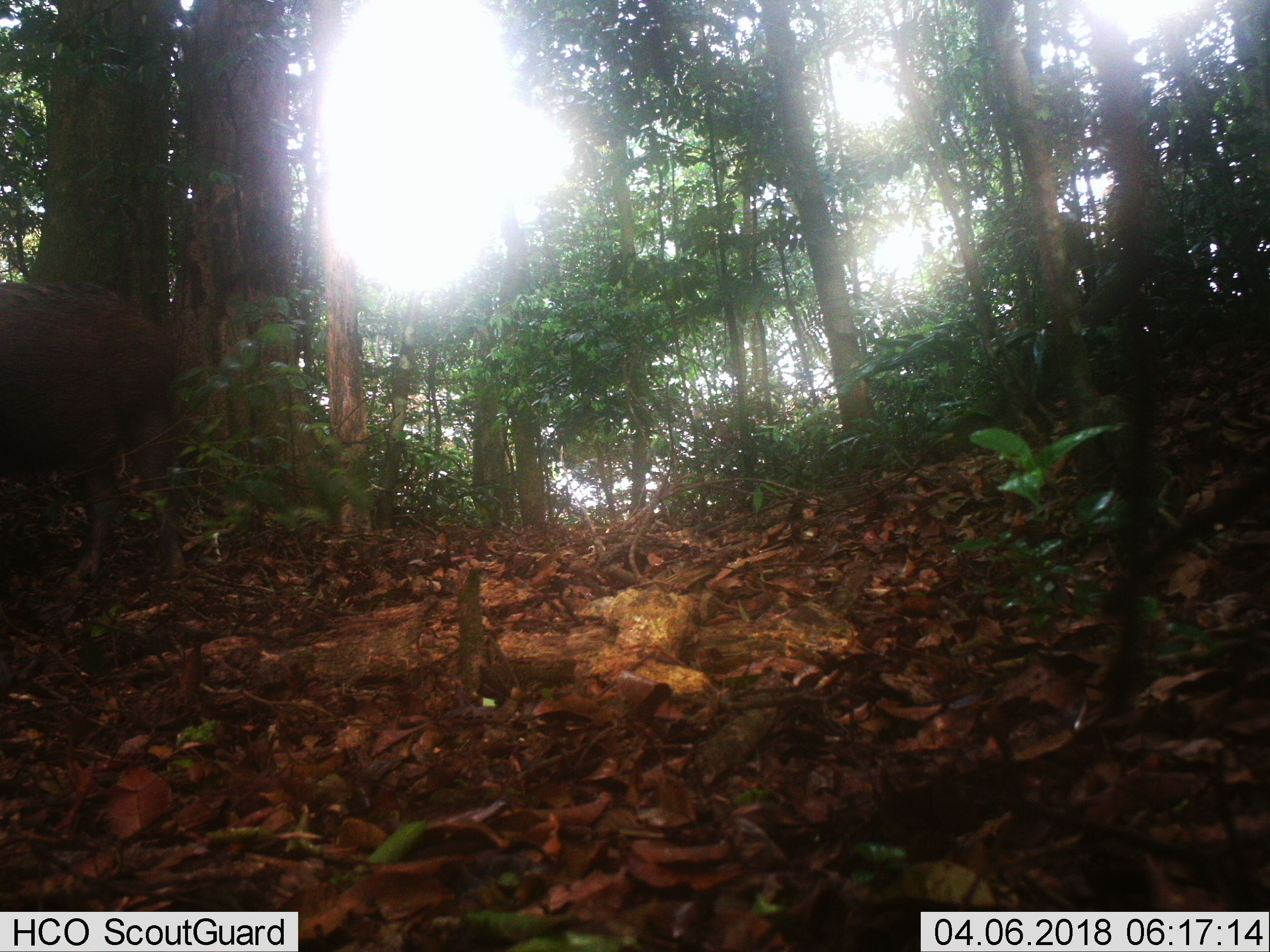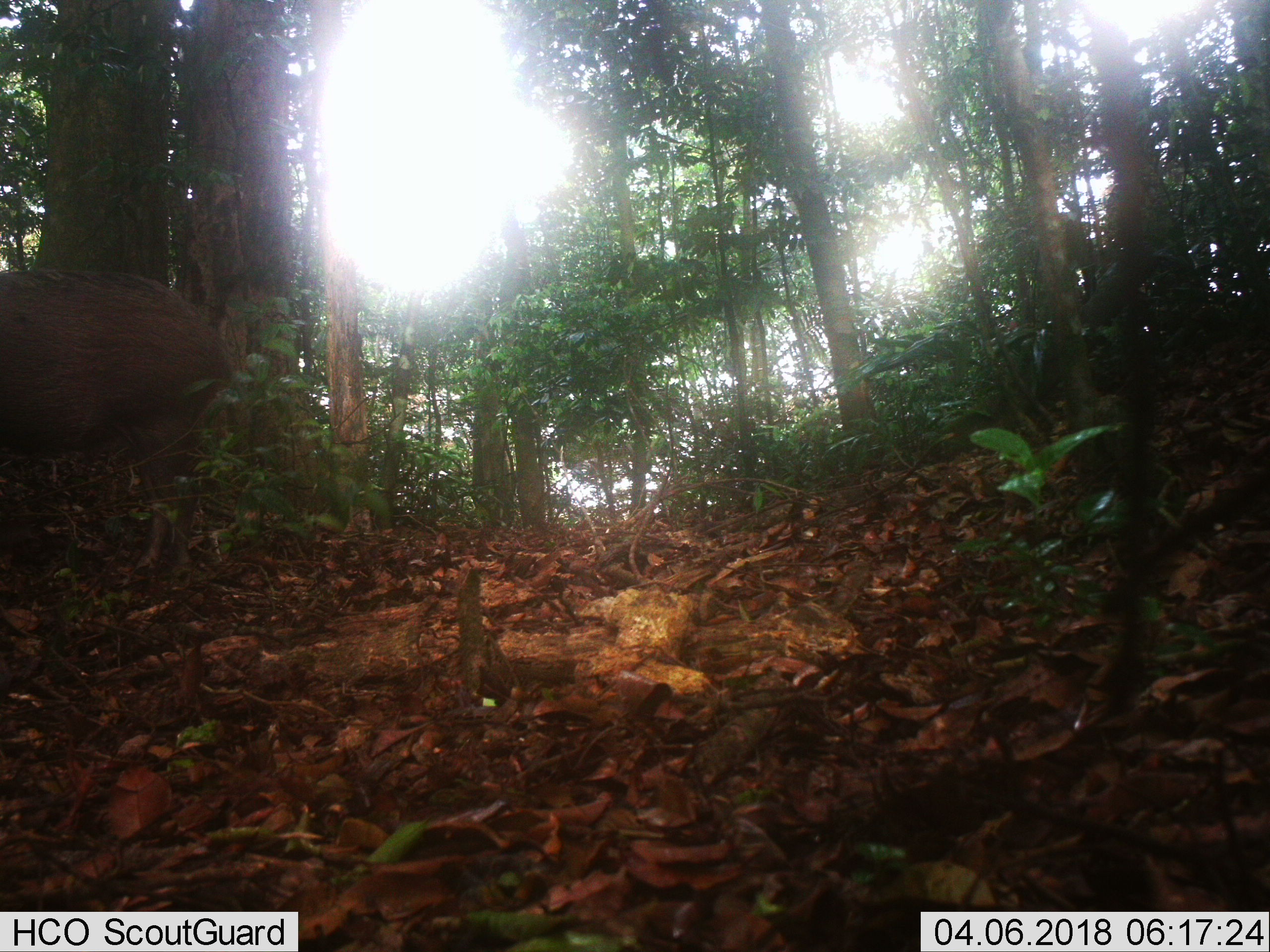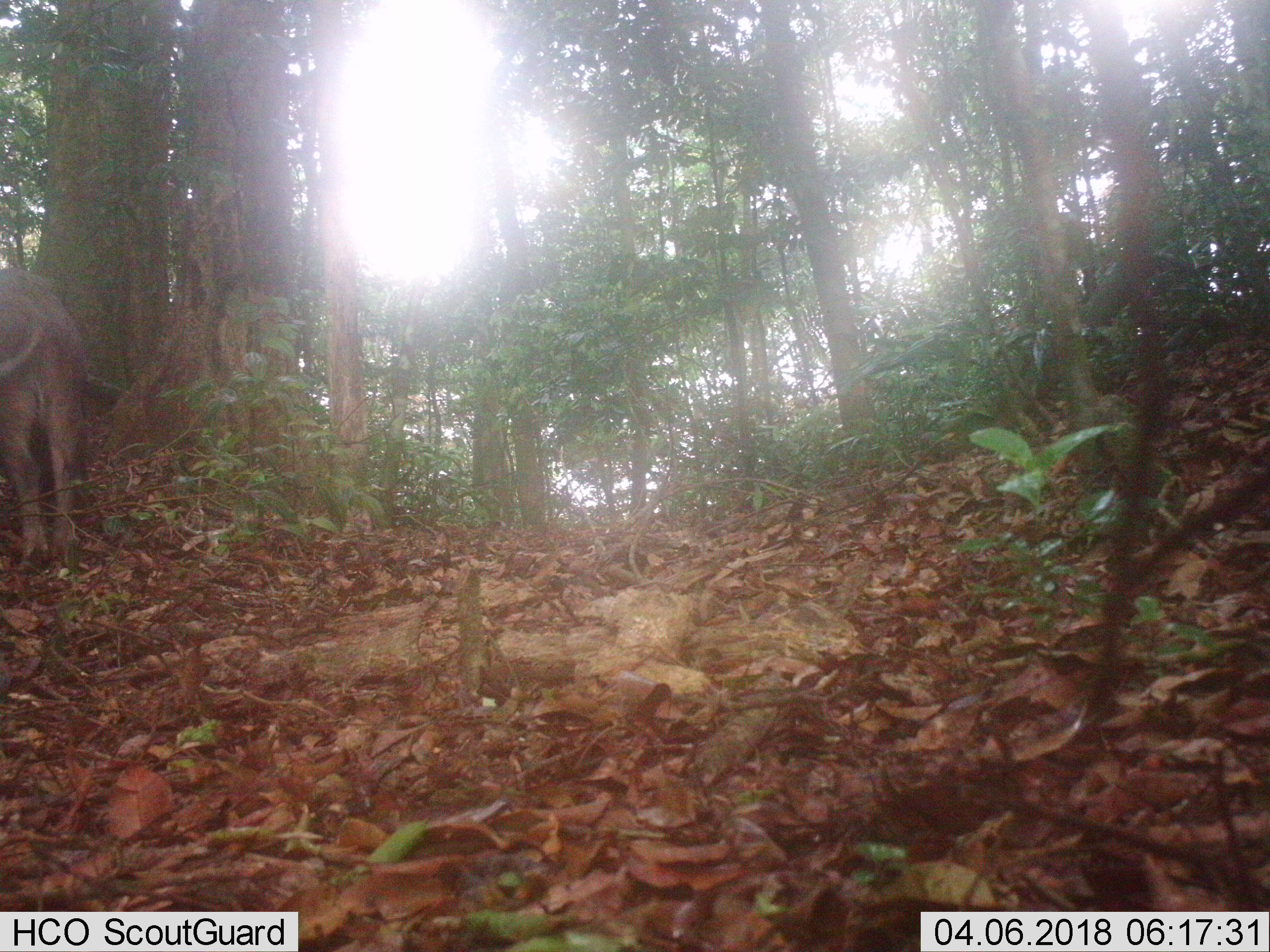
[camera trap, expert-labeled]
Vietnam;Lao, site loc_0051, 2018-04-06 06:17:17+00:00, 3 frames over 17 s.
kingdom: Animalia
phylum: Chordata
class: Mammalia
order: Artiodactyla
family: Suidae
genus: Sus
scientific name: Sus scrofa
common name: eurasian wild pig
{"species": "eurasian wild pig (Sus scrofa)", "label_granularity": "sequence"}